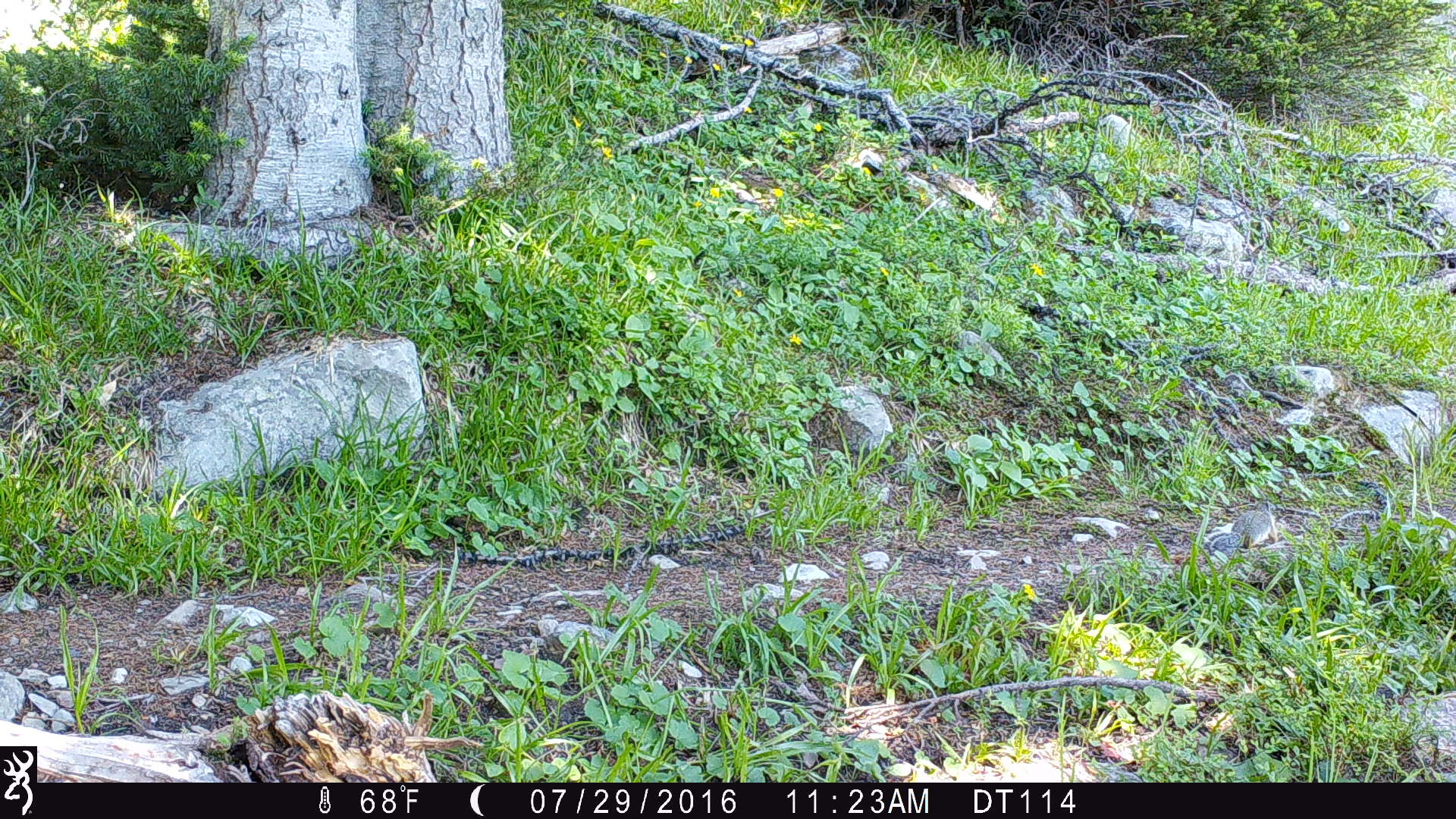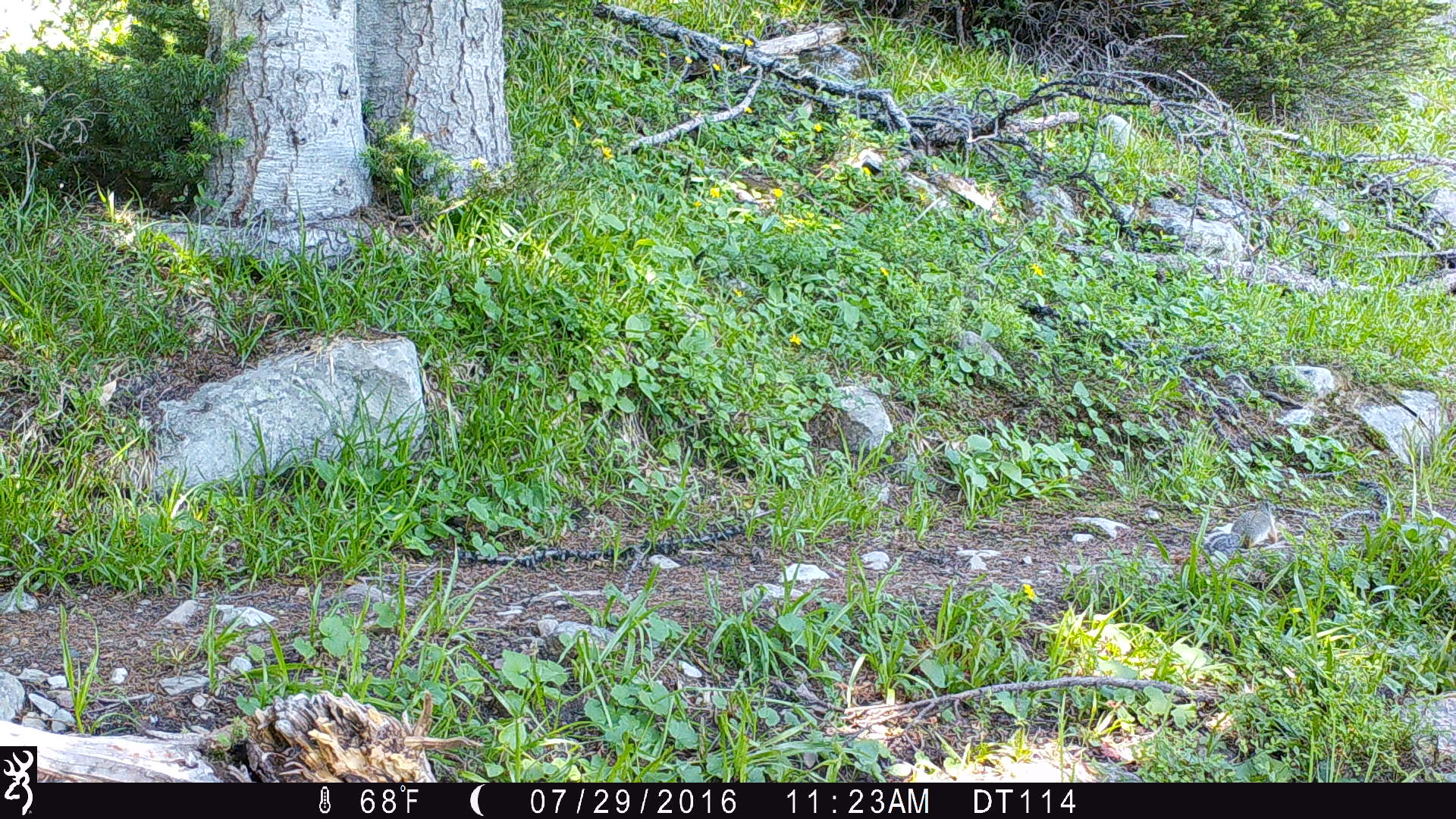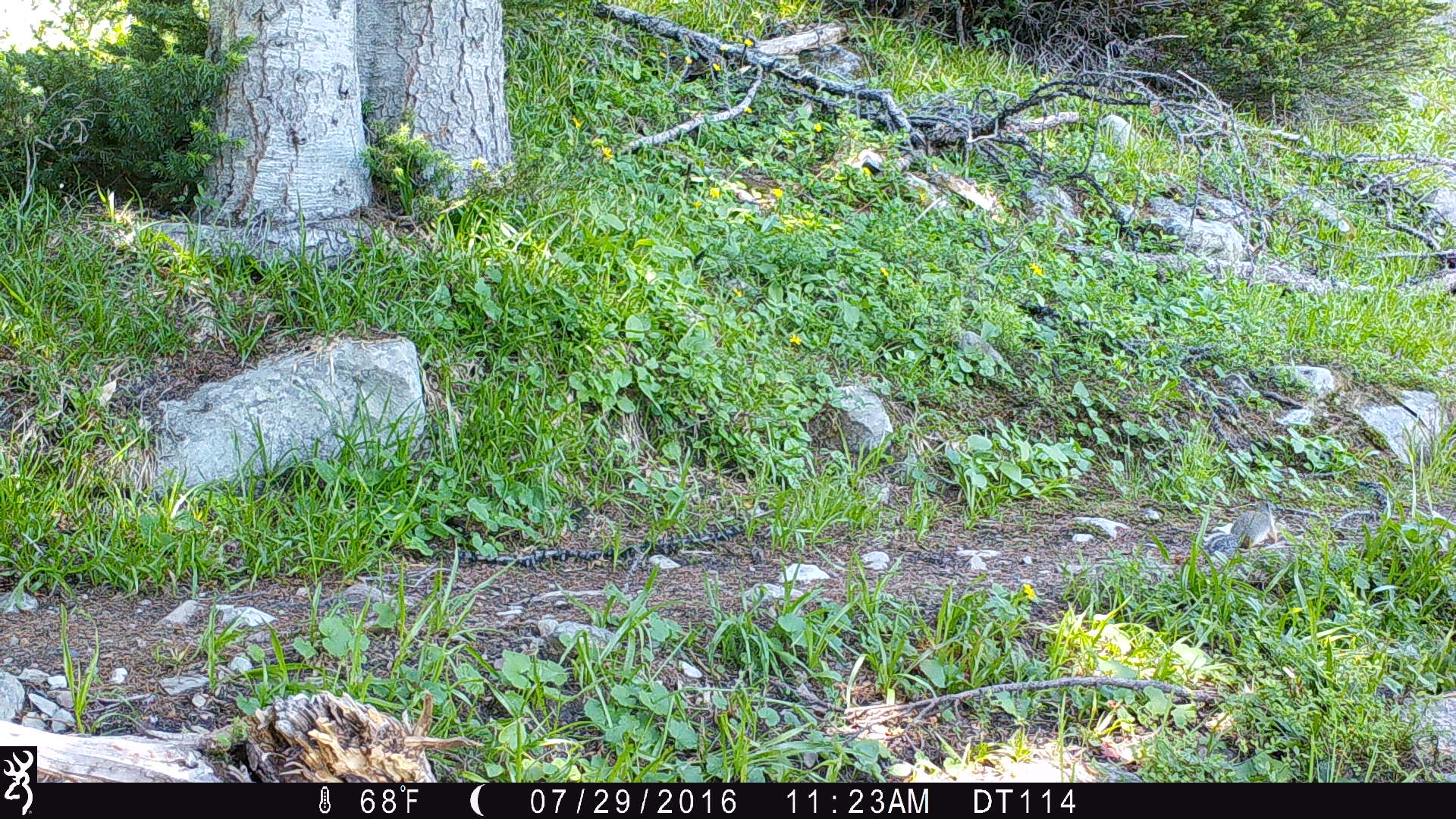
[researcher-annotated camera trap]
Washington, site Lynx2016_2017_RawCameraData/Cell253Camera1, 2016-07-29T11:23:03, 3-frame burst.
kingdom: Animalia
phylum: Chordata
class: Mammalia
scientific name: Mammalia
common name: small mammal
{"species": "small mammal (Mammalia)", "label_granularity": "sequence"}